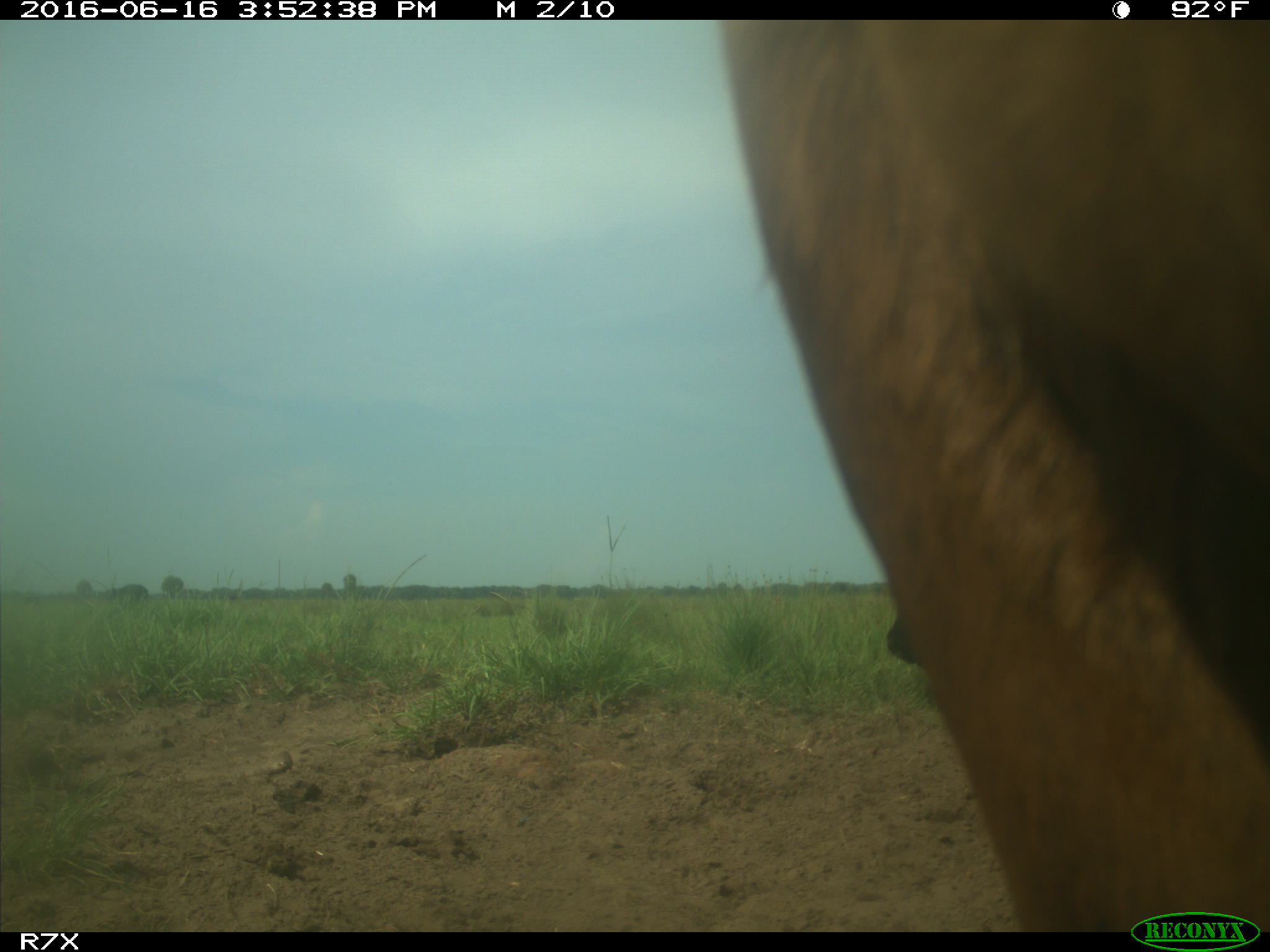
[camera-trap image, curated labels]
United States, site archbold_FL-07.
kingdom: Animalia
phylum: Chordata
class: Mammalia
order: Artiodactyla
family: Bovidae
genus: Bos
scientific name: Bos taurus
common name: domestic cow